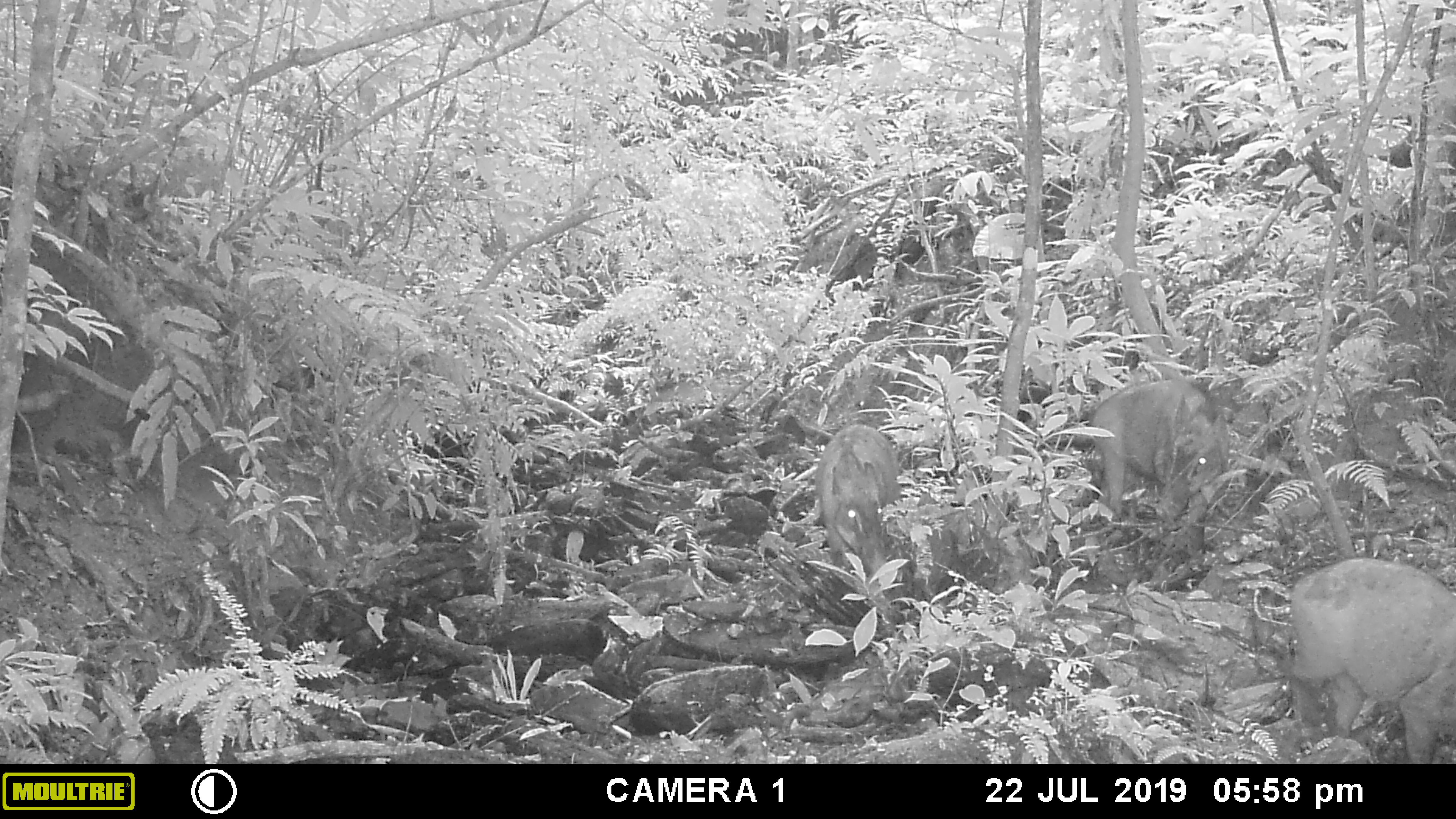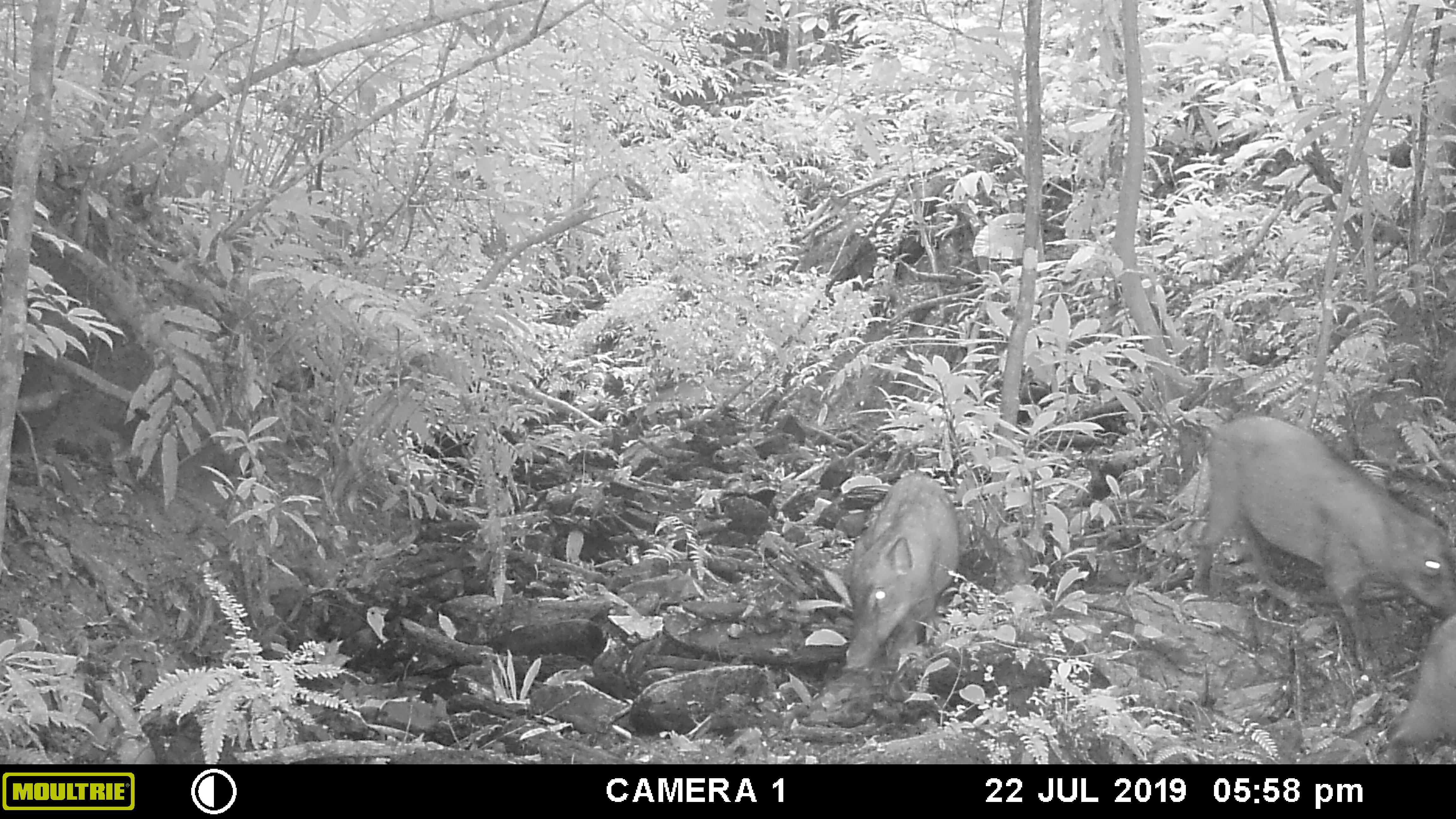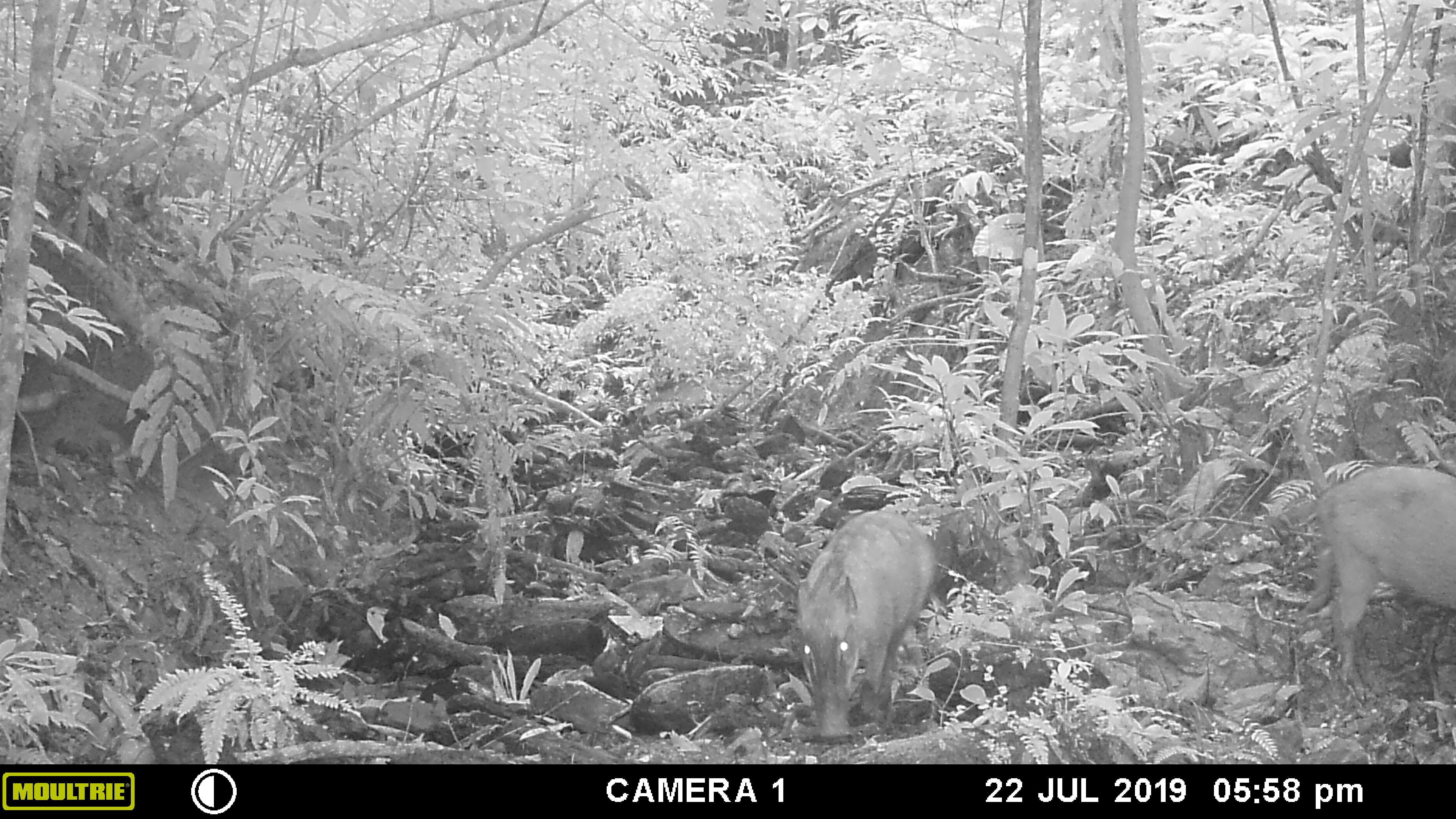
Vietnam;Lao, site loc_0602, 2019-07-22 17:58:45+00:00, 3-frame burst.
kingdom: Animalia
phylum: Chordata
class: Mammalia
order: Artiodactyla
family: Suidae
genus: Sus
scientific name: Sus scrofa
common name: eurasian wild pig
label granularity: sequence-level